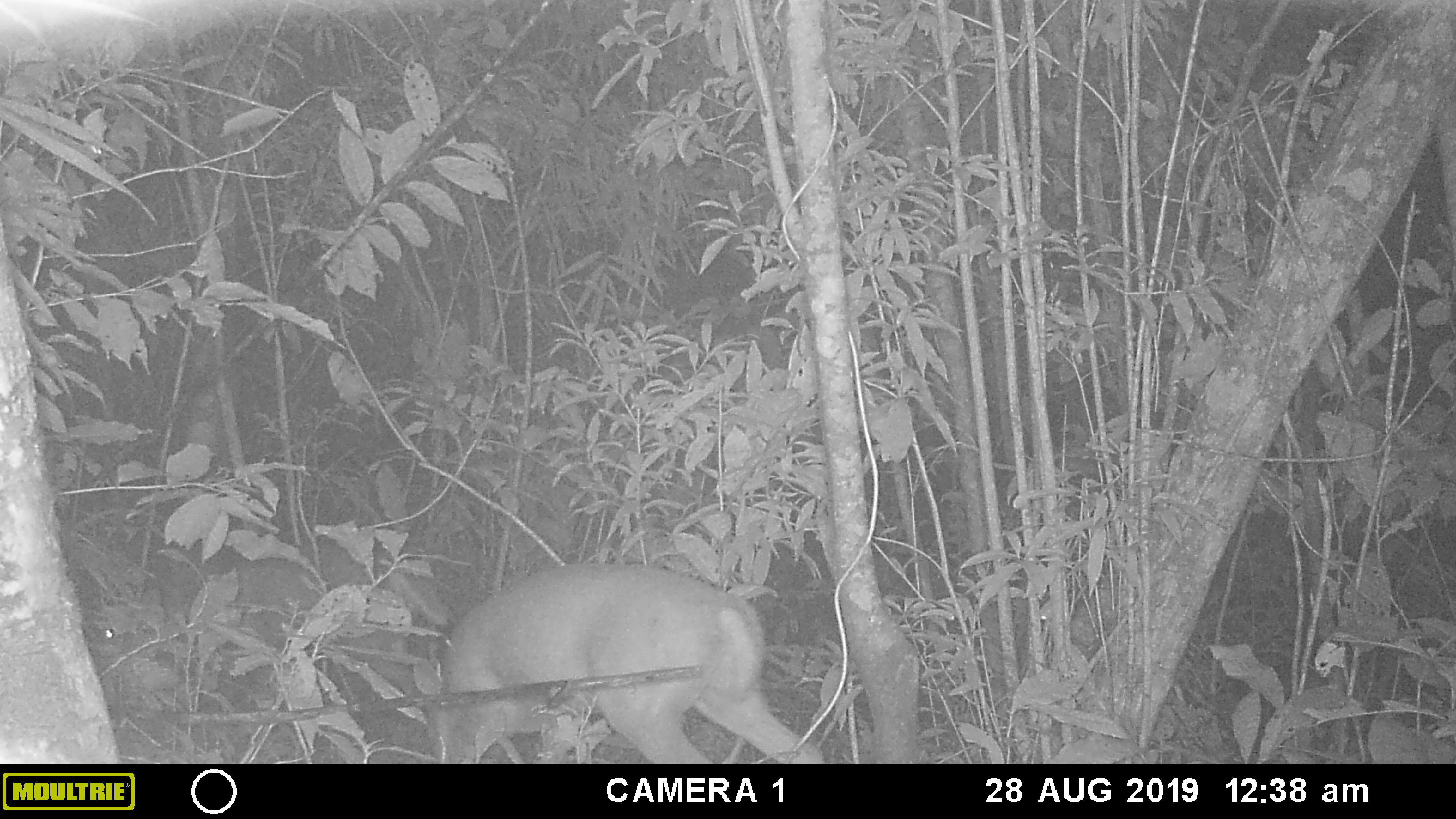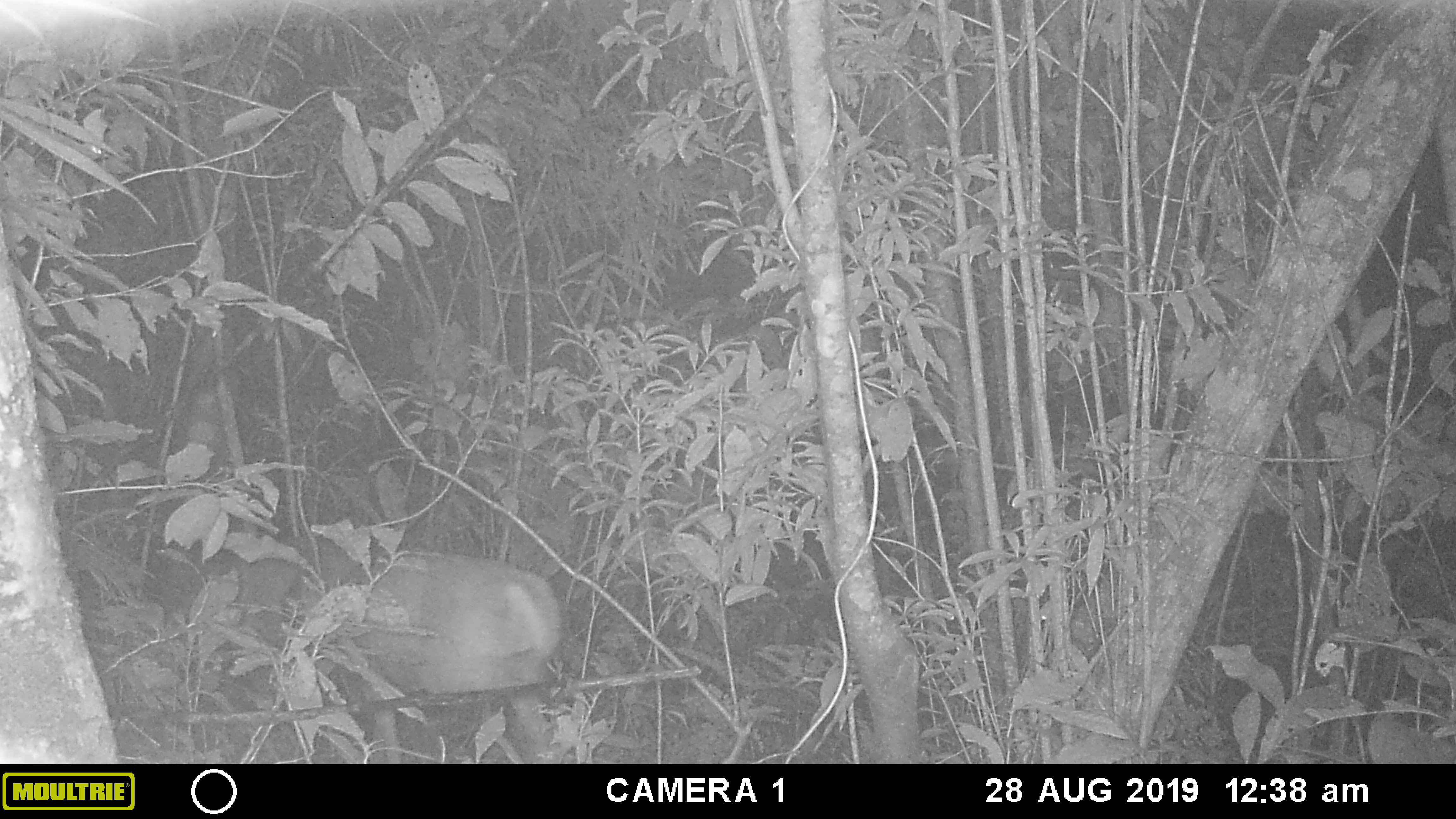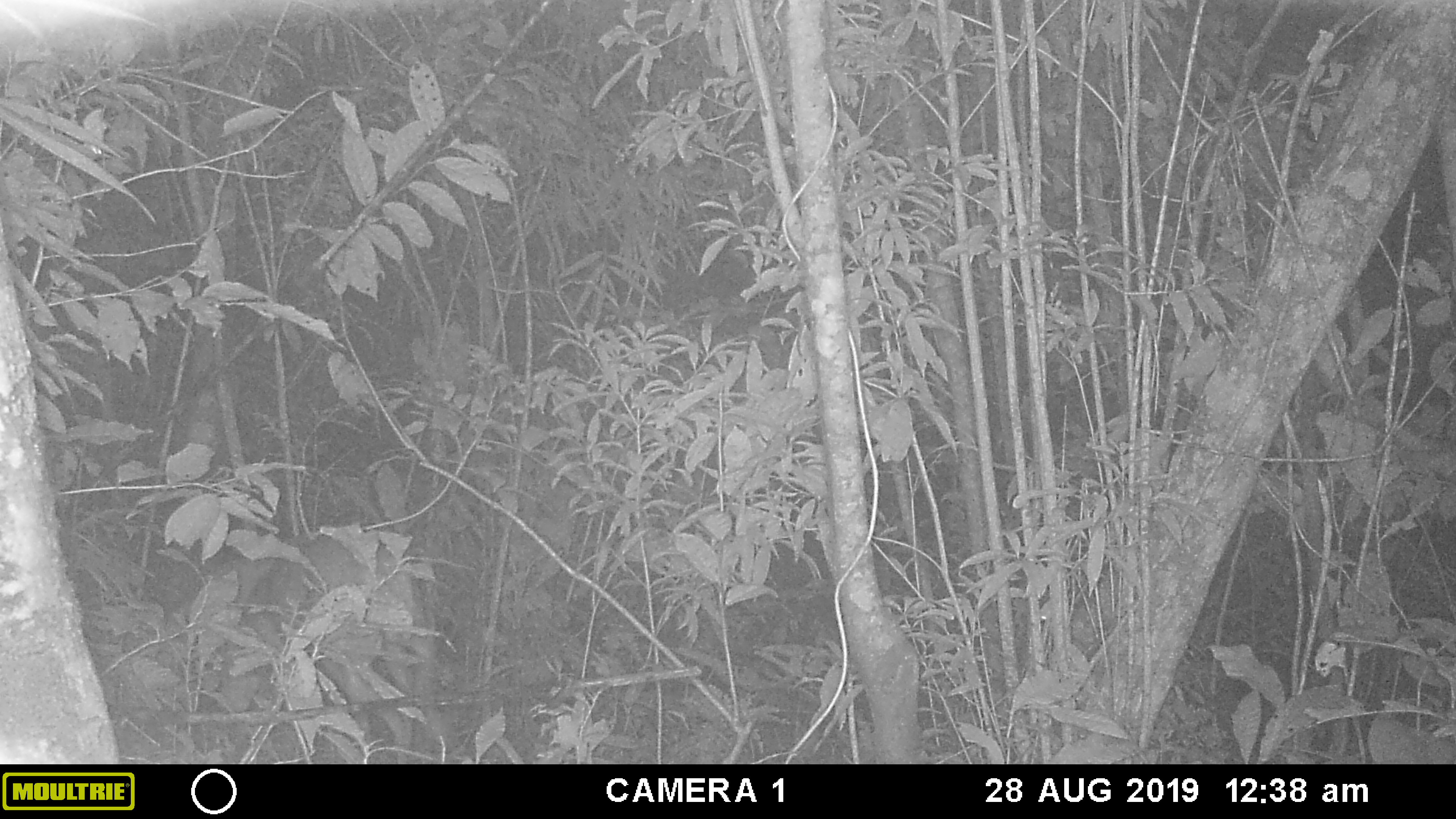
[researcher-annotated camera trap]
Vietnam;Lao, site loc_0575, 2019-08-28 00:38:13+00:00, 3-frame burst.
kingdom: Animalia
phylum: Chordata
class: Mammalia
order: Artiodactyla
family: Cervidae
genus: Muntiacus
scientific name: Muntiacus rooseveltorum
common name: roosevelt's muntjac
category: roosevelts muntjac group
Roosevelts muntjac group (roosevelt's muntjac) (Muntiacus rooseveltorum). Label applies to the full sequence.